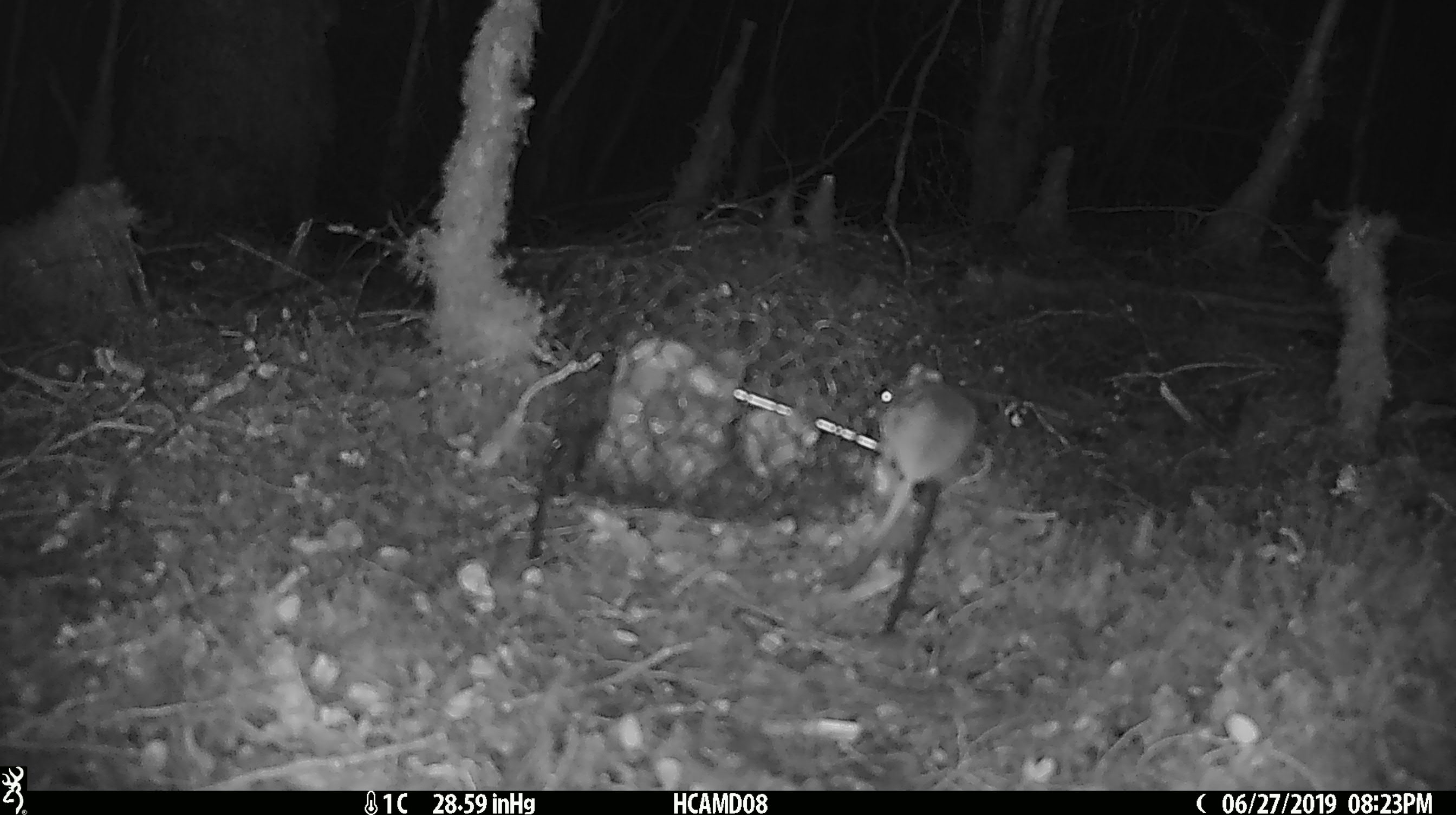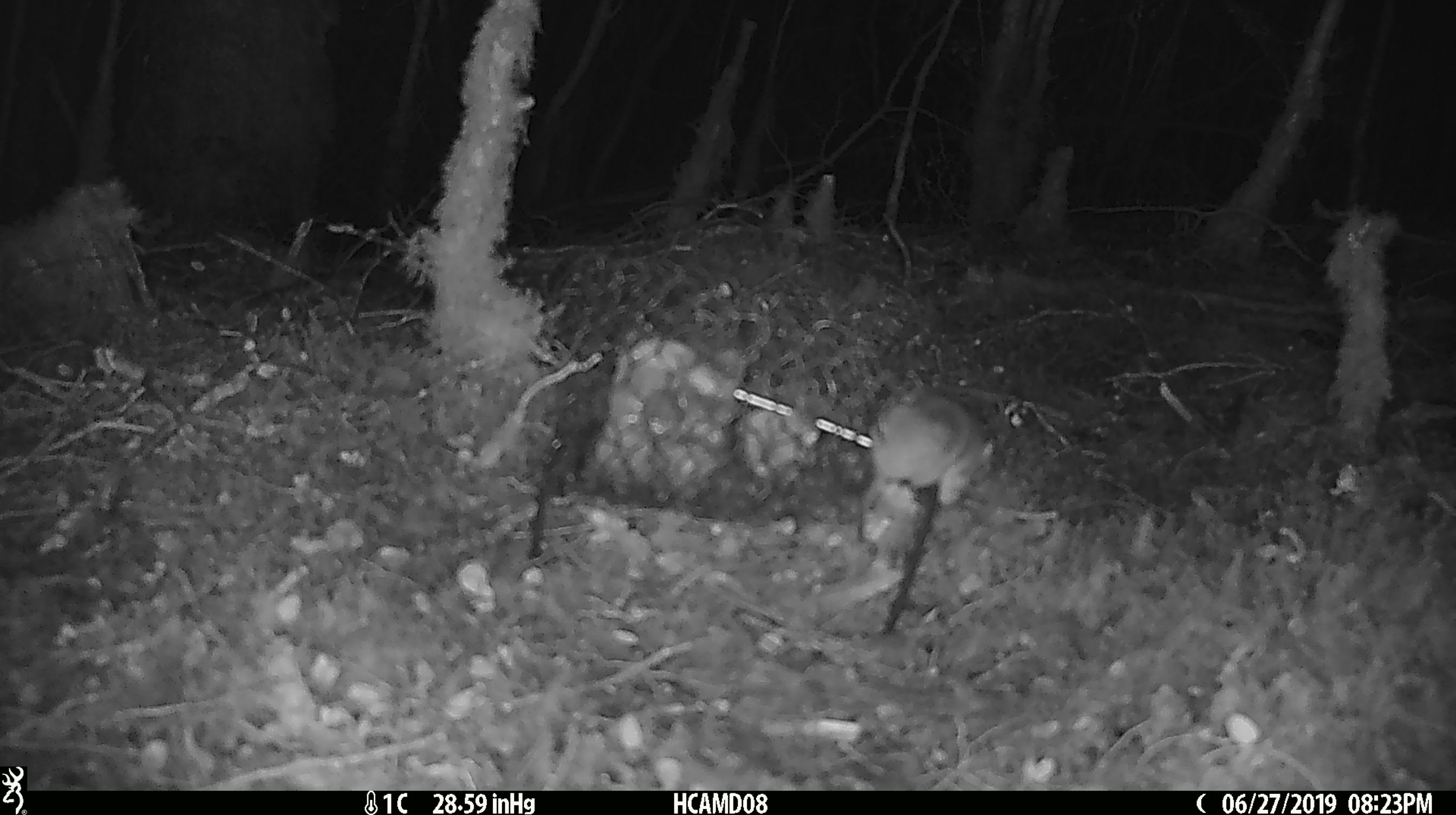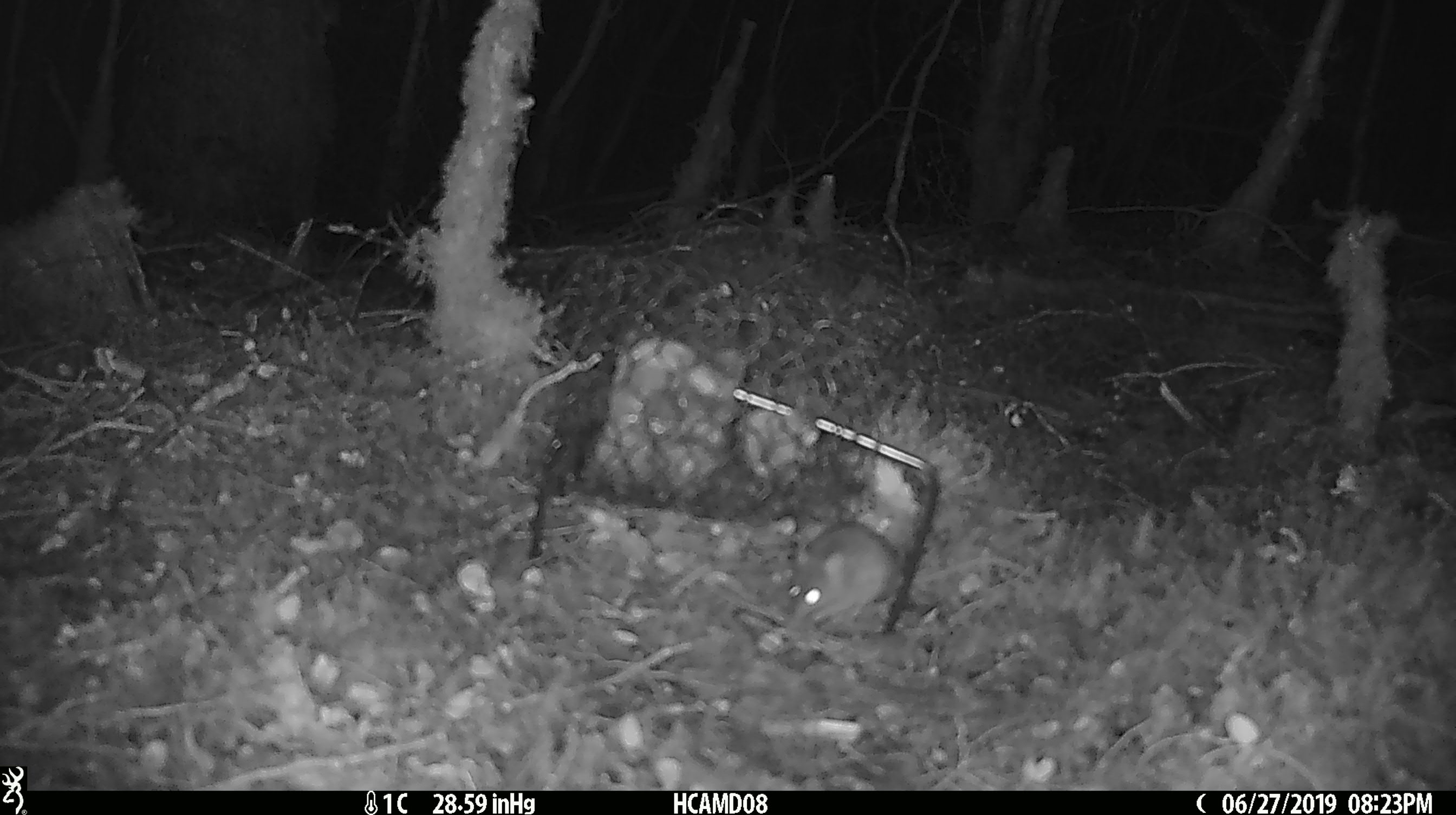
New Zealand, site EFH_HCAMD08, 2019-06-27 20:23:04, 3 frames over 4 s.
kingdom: Animalia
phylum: Chordata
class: Mammalia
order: Rodentia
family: Muridae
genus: Mus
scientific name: Mus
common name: mouse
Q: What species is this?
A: Mouse (Mus).